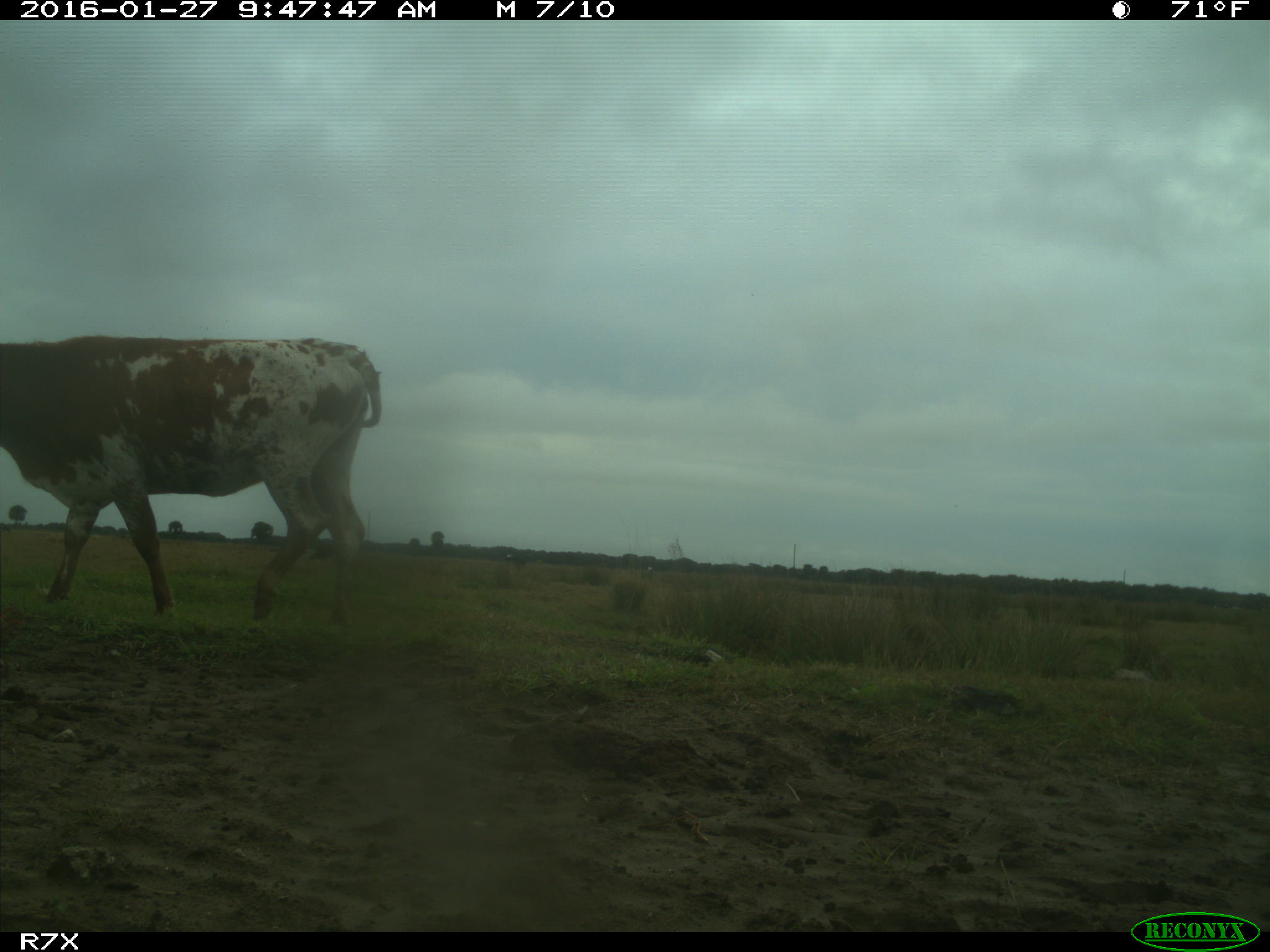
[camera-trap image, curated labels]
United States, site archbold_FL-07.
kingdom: Animalia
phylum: Chordata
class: Mammalia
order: Artiodactyla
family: Bovidae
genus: Bos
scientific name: Bos taurus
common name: domestic cow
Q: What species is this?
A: Bos taurus (domestic cow).